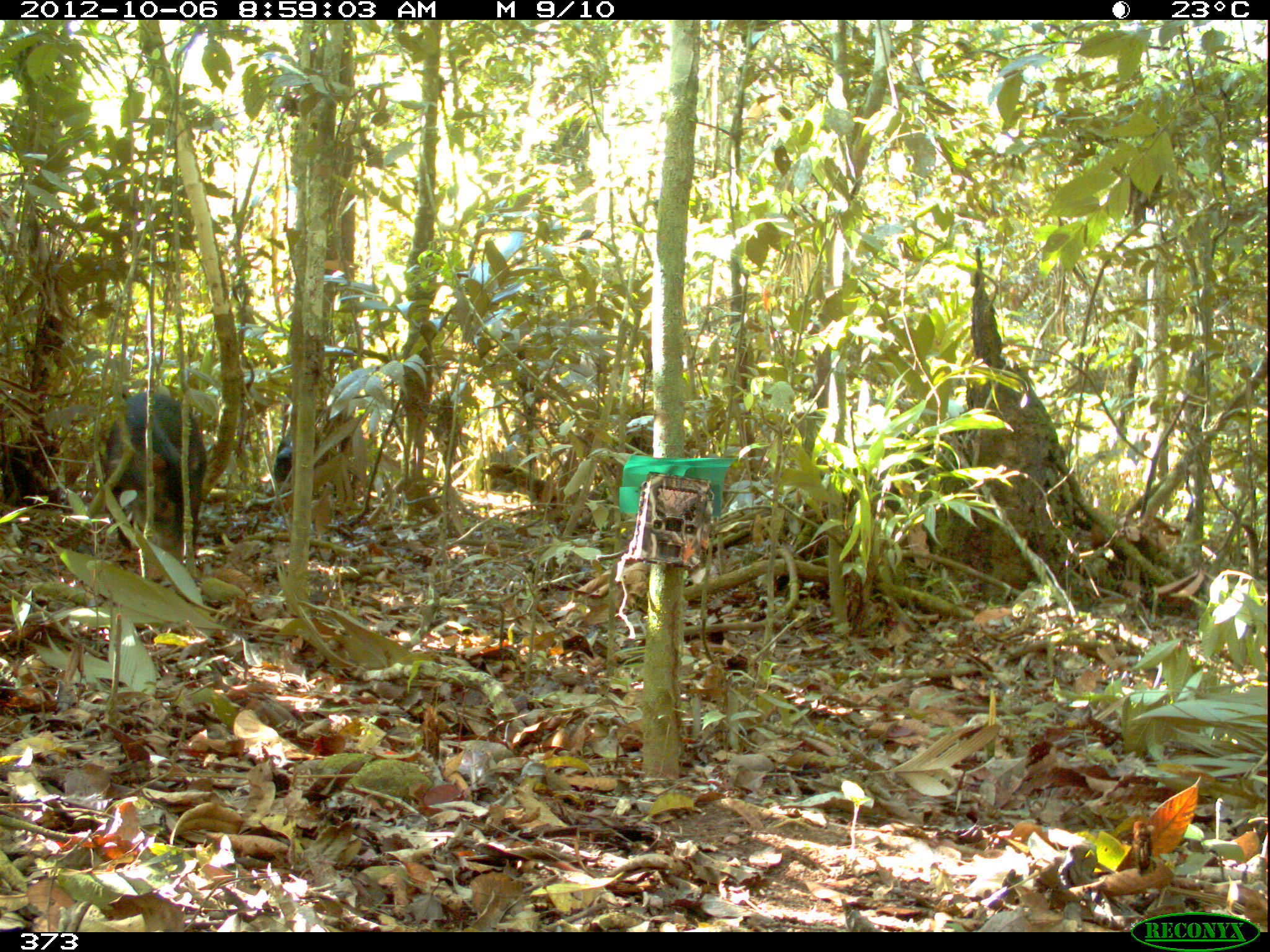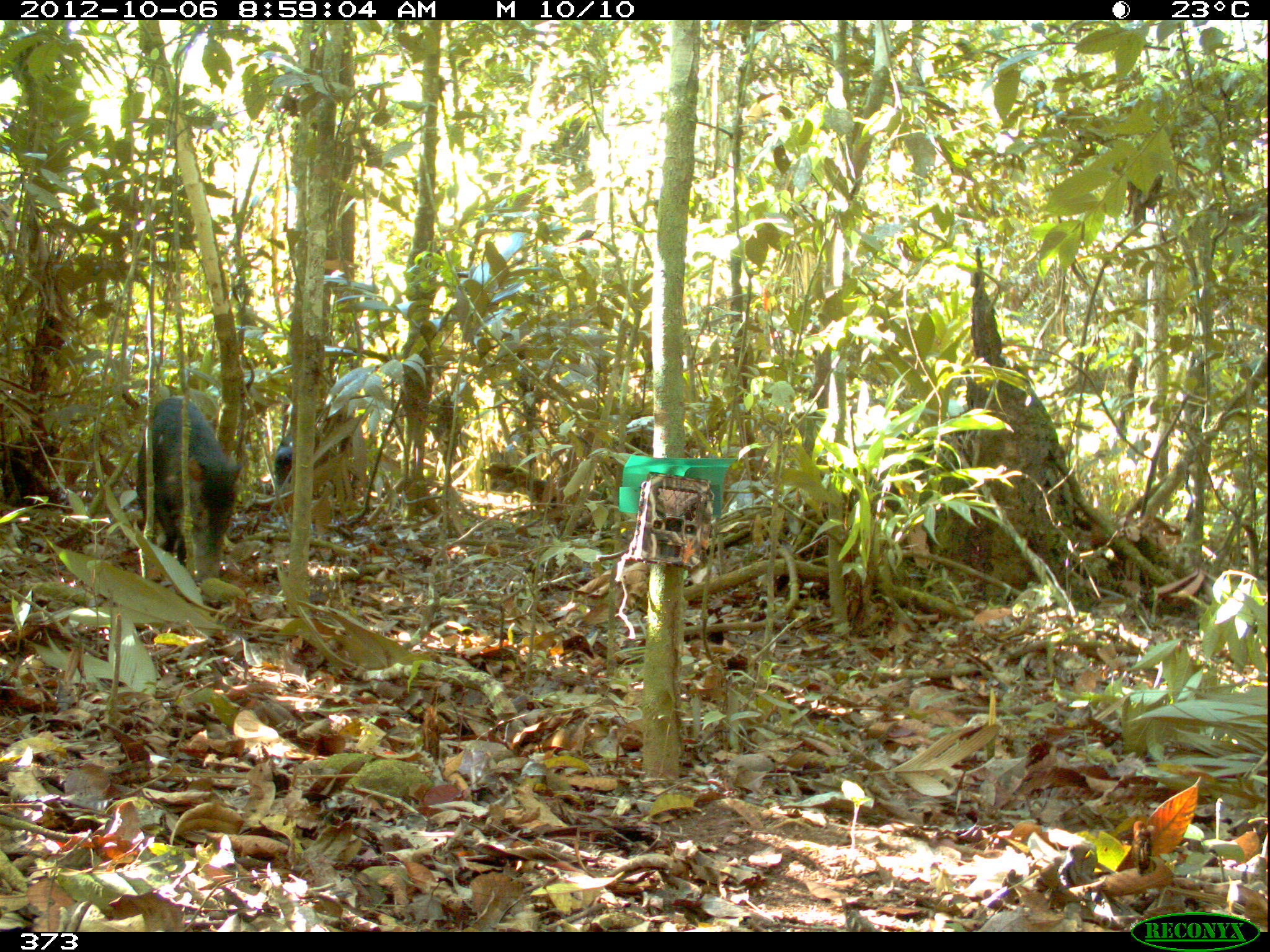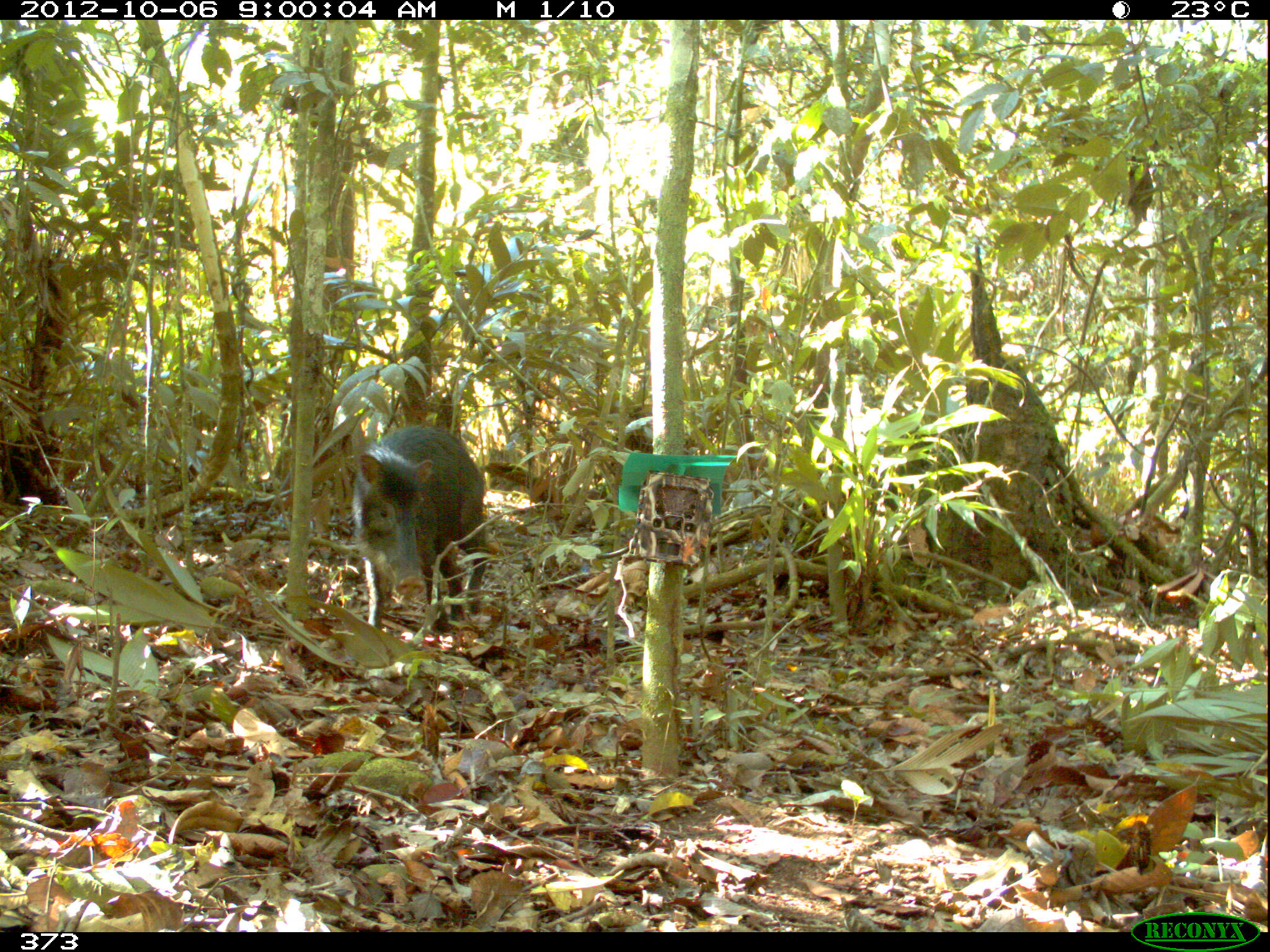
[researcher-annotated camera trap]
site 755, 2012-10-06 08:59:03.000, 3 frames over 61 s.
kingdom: Animalia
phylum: Chordata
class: Mammalia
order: Artiodactyla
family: Tayassuidae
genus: Tayassu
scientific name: Tayassu pecari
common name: white-lipped peccary